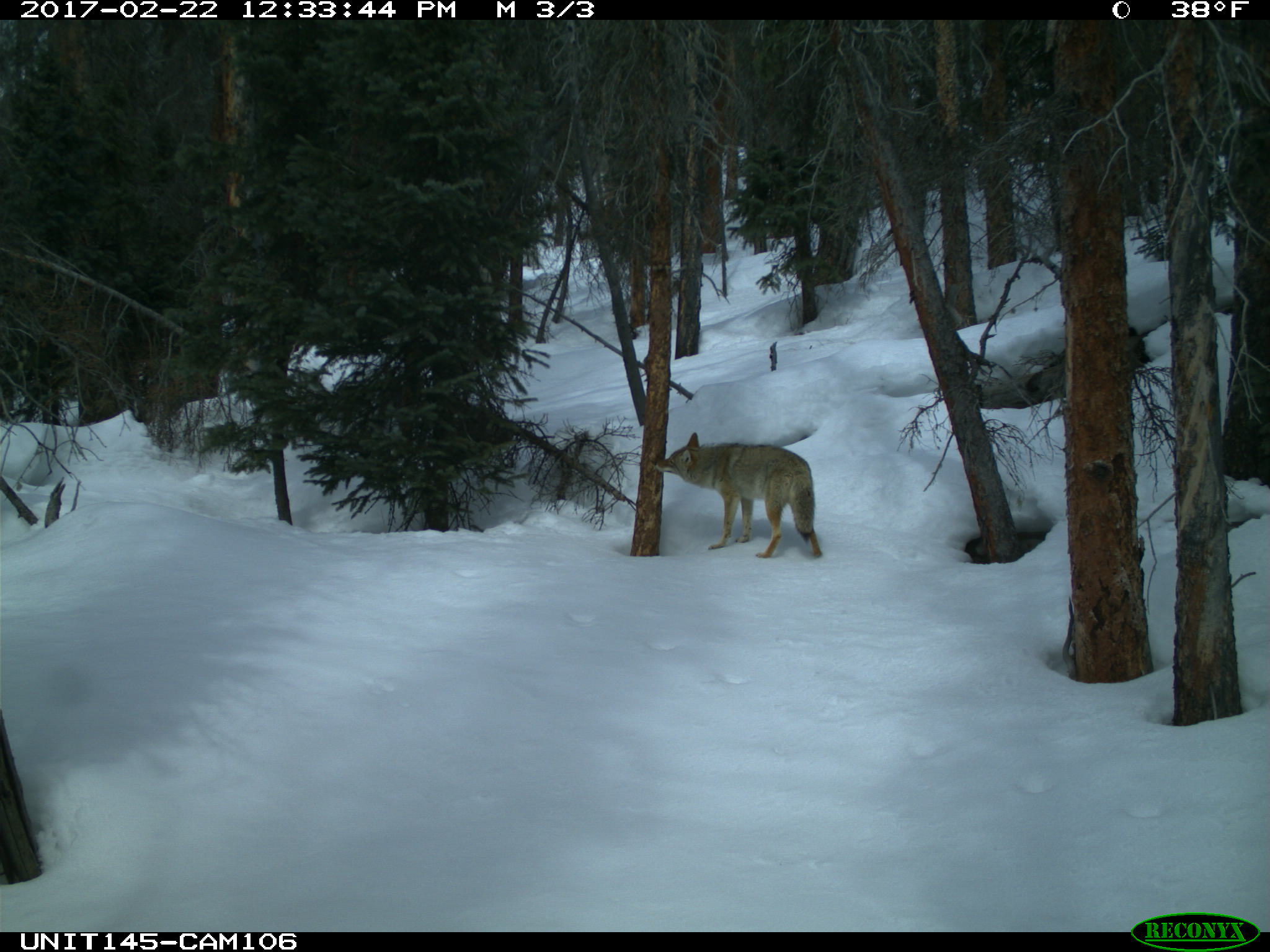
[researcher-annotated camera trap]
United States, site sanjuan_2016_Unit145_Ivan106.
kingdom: Animalia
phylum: Chordata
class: Mammalia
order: Carnivora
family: Canidae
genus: Canis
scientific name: Canis latrans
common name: coyote